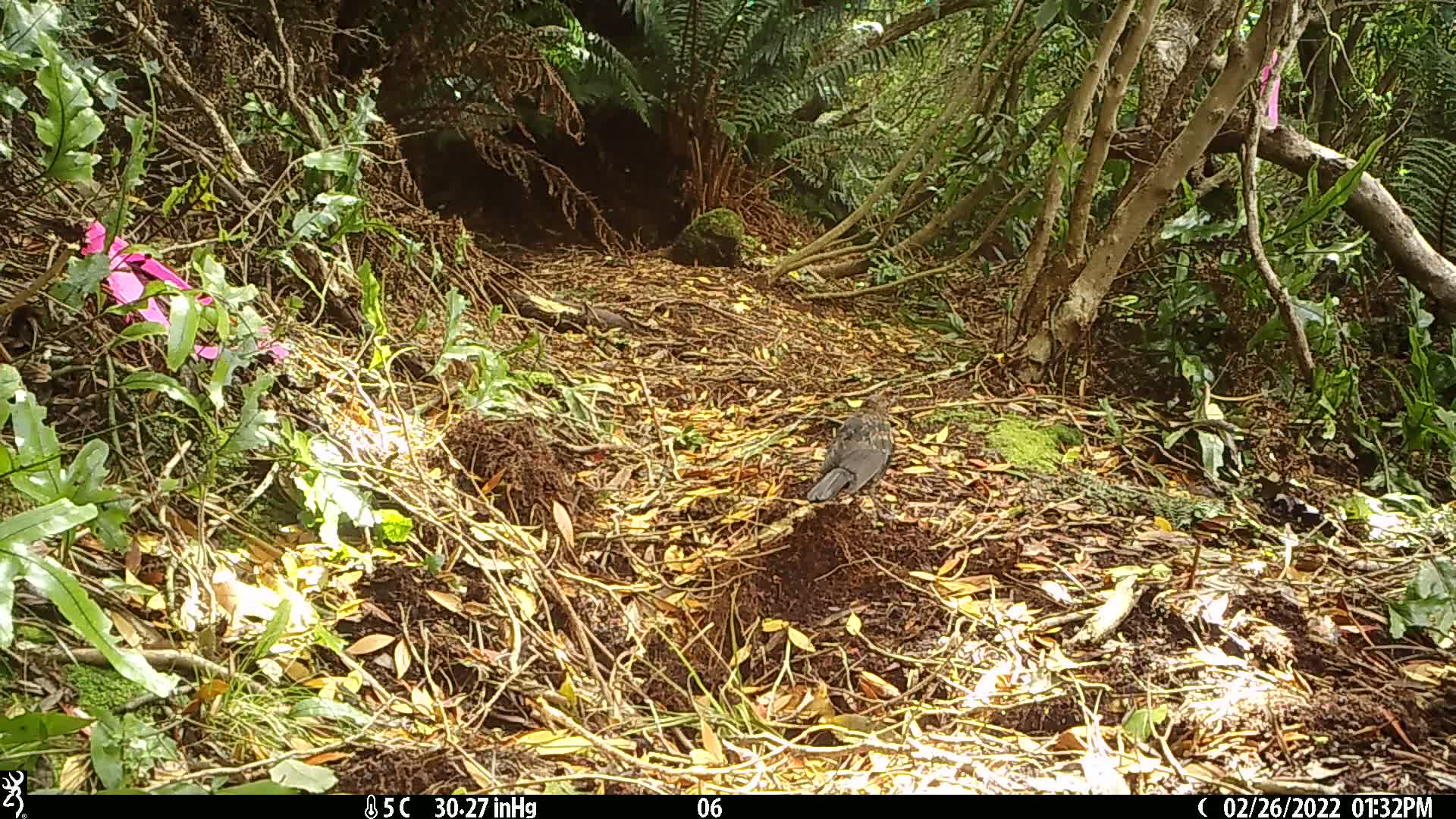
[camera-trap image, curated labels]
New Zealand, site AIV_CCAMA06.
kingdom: Animalia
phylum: Chordata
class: Aves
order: Passeriformes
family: Turdidae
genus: Turdus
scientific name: Turdus merula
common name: eurasian blackbird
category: blackbird